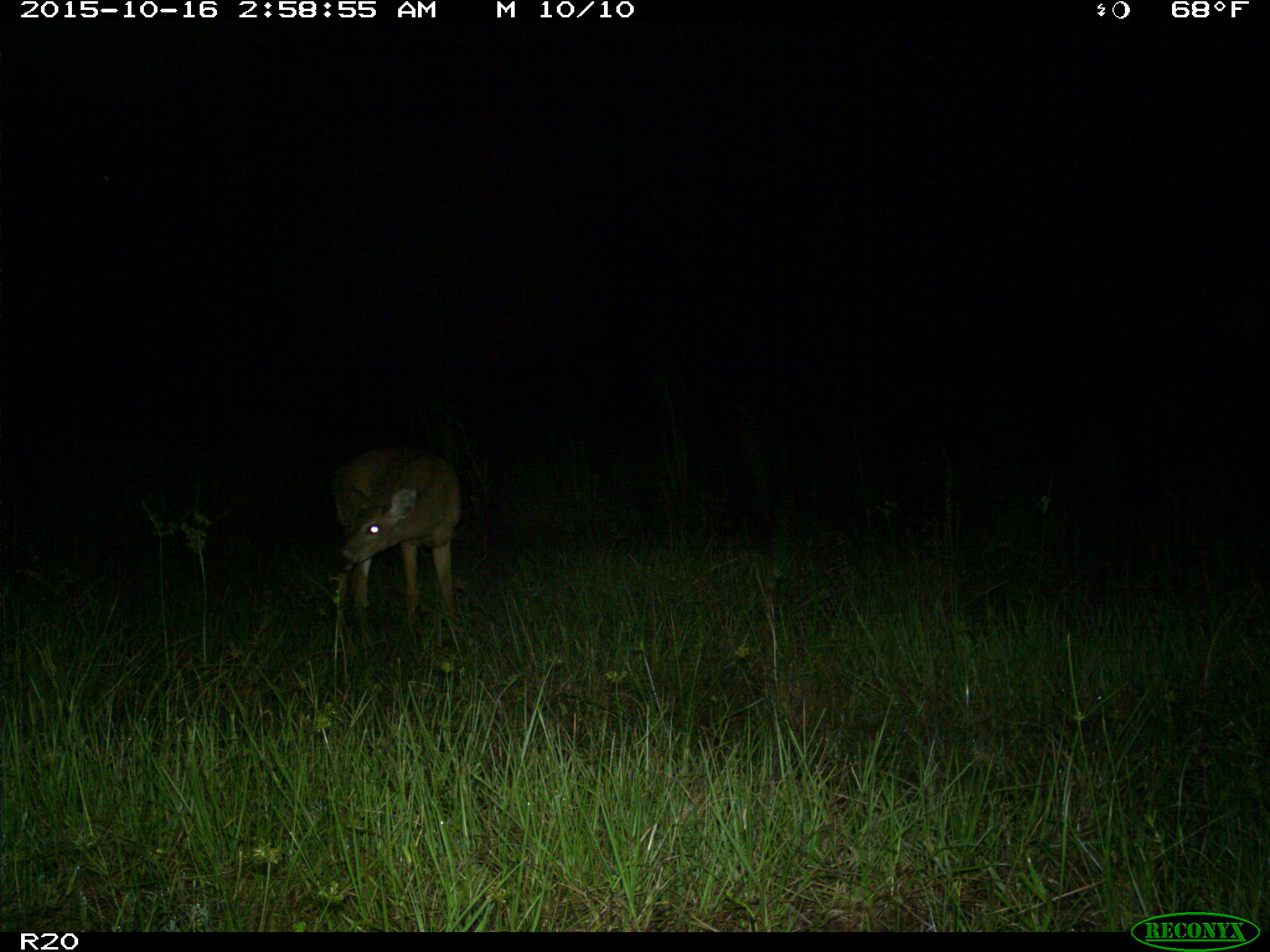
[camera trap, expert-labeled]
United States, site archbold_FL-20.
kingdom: Animalia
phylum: Chordata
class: Mammalia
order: Artiodactyla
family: Cervidae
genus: Odocoileus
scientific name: Odocoileus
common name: deer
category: unidentified deer